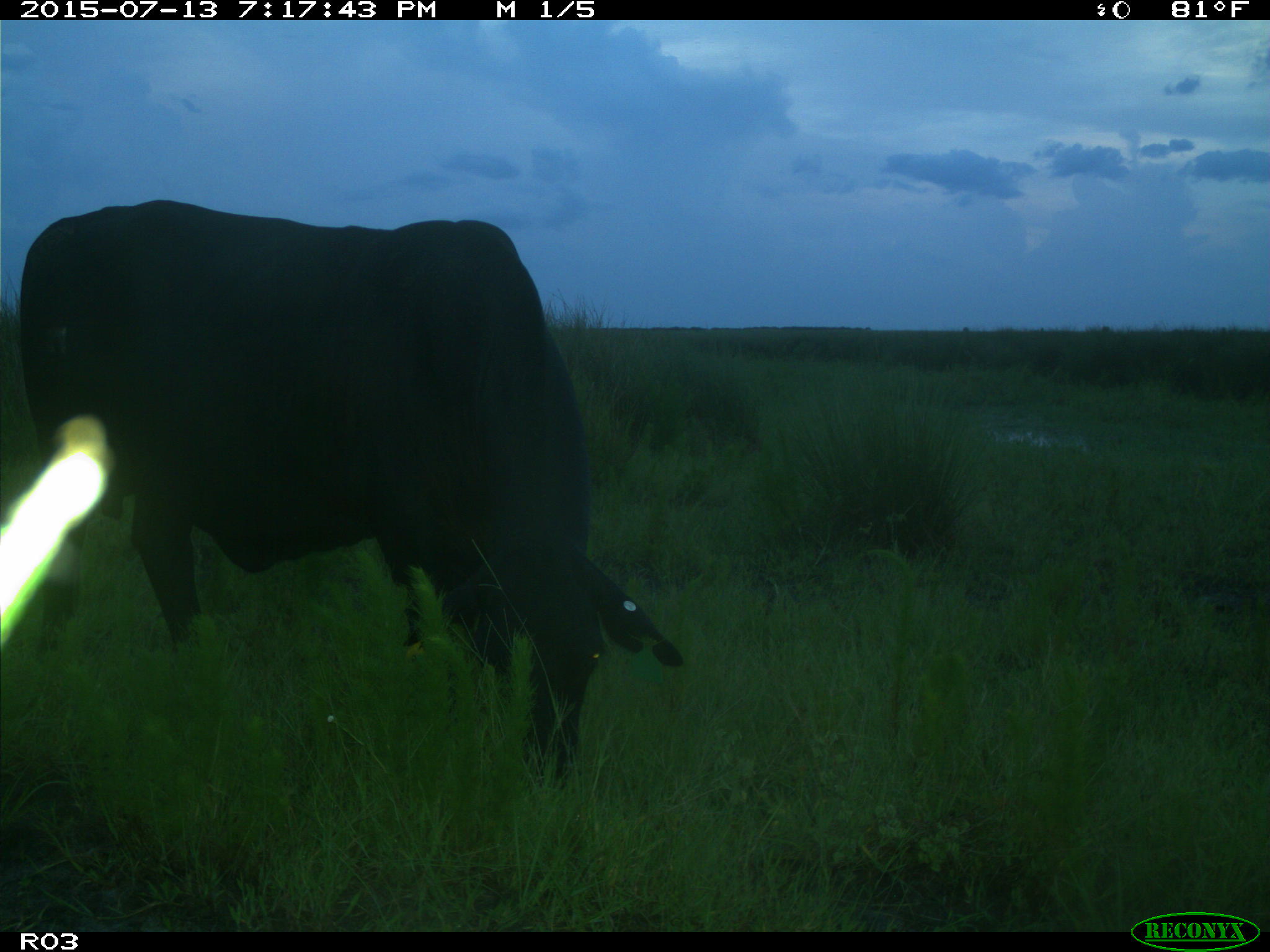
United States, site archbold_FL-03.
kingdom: Animalia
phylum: Chordata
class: Mammalia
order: Artiodactyla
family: Bovidae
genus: Bos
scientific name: Bos taurus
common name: domestic cow